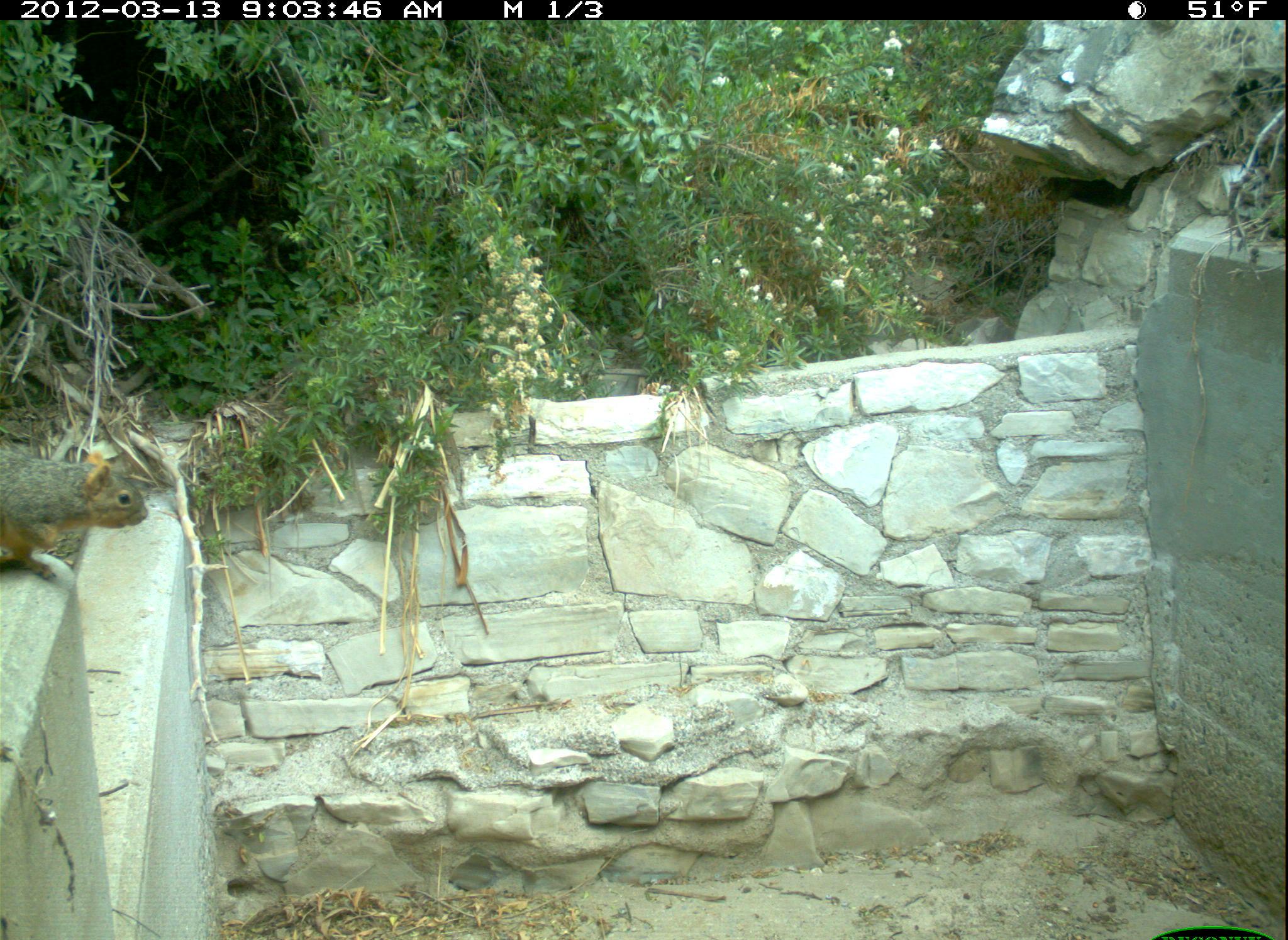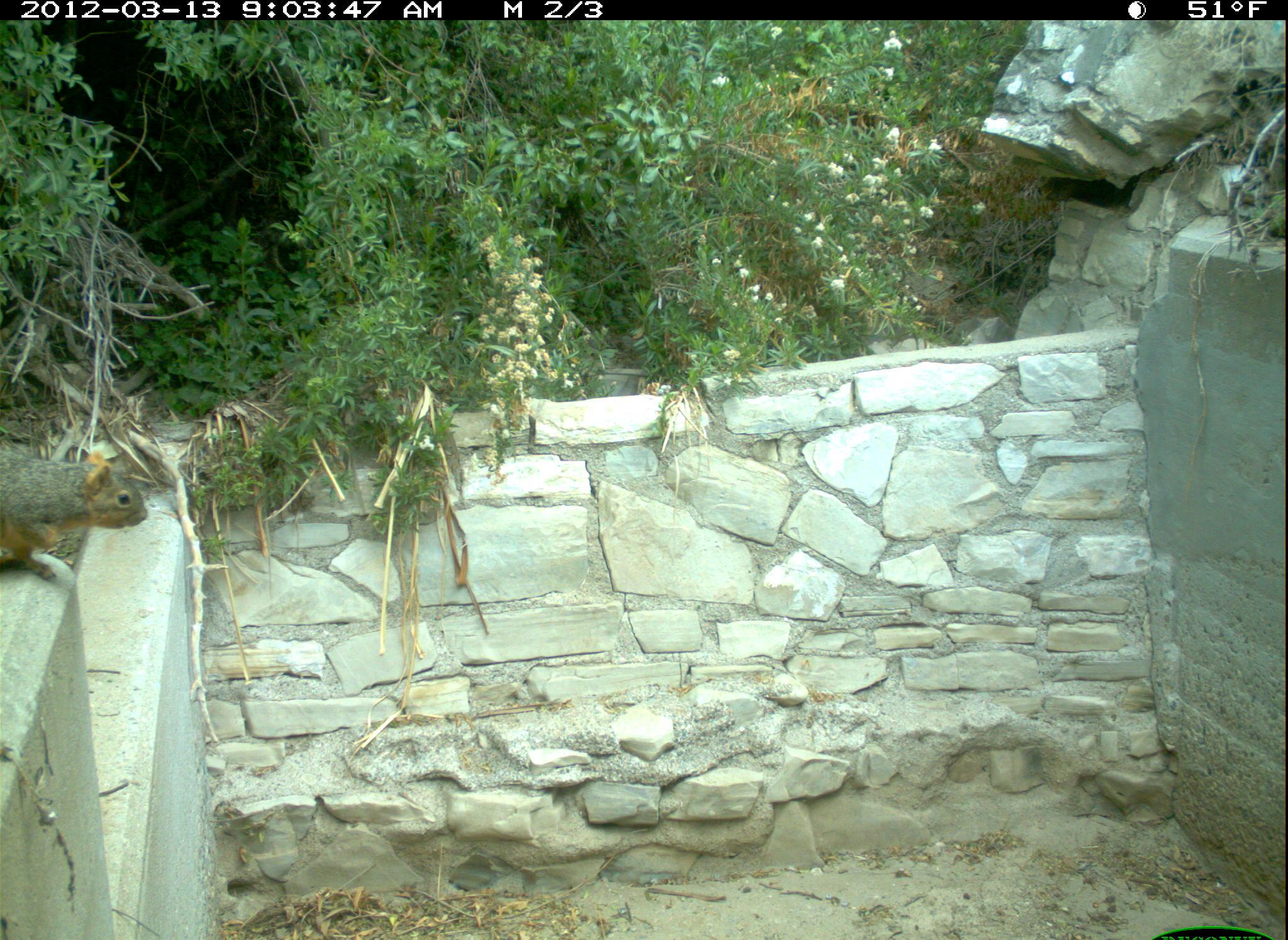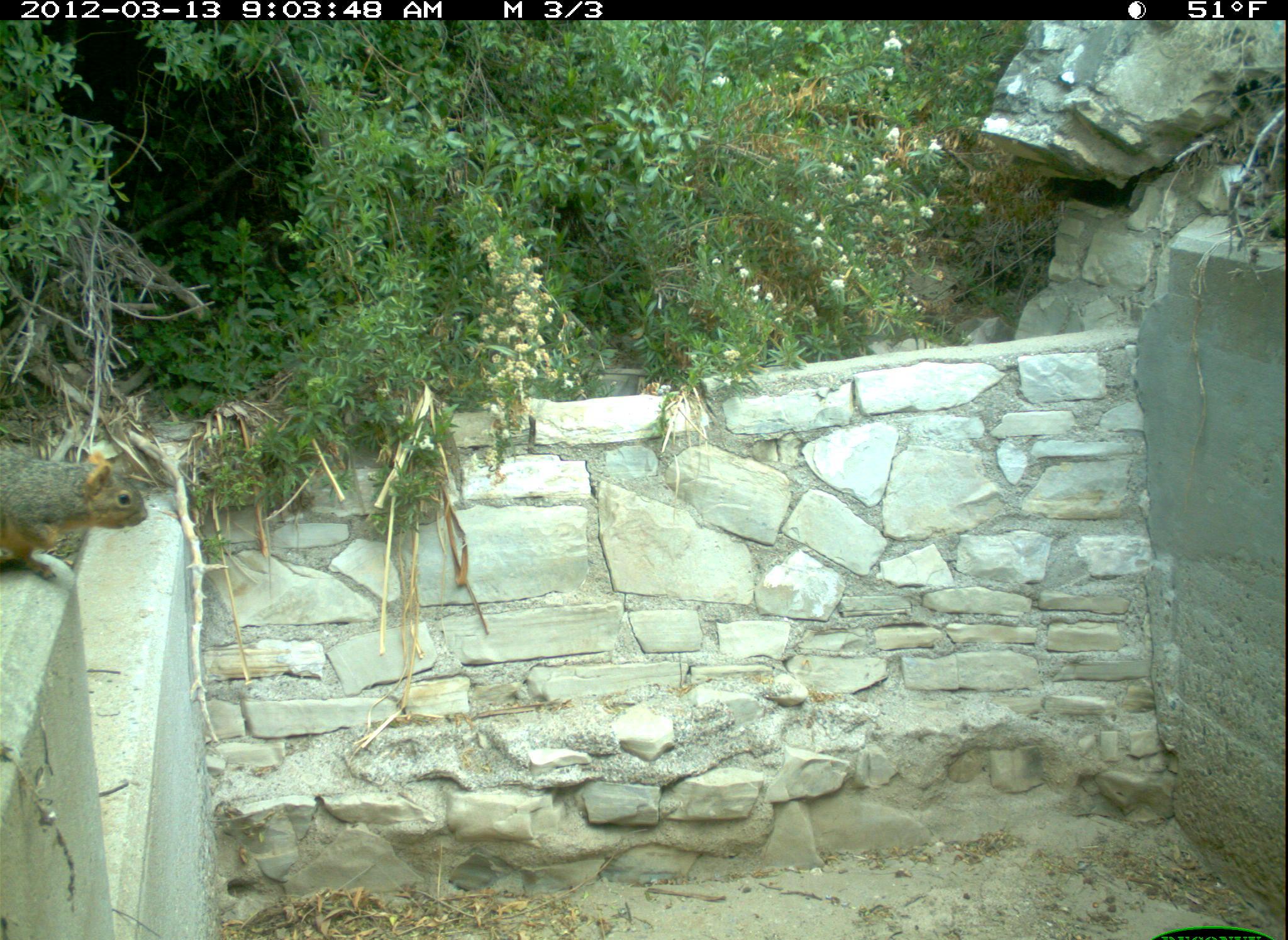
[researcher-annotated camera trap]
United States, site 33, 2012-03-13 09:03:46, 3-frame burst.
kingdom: Animalia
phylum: Chordata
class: Mammalia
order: Rodentia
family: Sciuridae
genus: Sciurus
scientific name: Sciurus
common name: squirrel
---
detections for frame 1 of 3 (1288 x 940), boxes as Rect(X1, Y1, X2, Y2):
squirrel: Rect(5, 417, 171, 590)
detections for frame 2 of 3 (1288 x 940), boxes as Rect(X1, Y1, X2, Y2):
squirrel: Rect(2, 424, 156, 593)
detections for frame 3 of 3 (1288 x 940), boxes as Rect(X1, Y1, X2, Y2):
squirrel: Rect(2, 432, 158, 596)